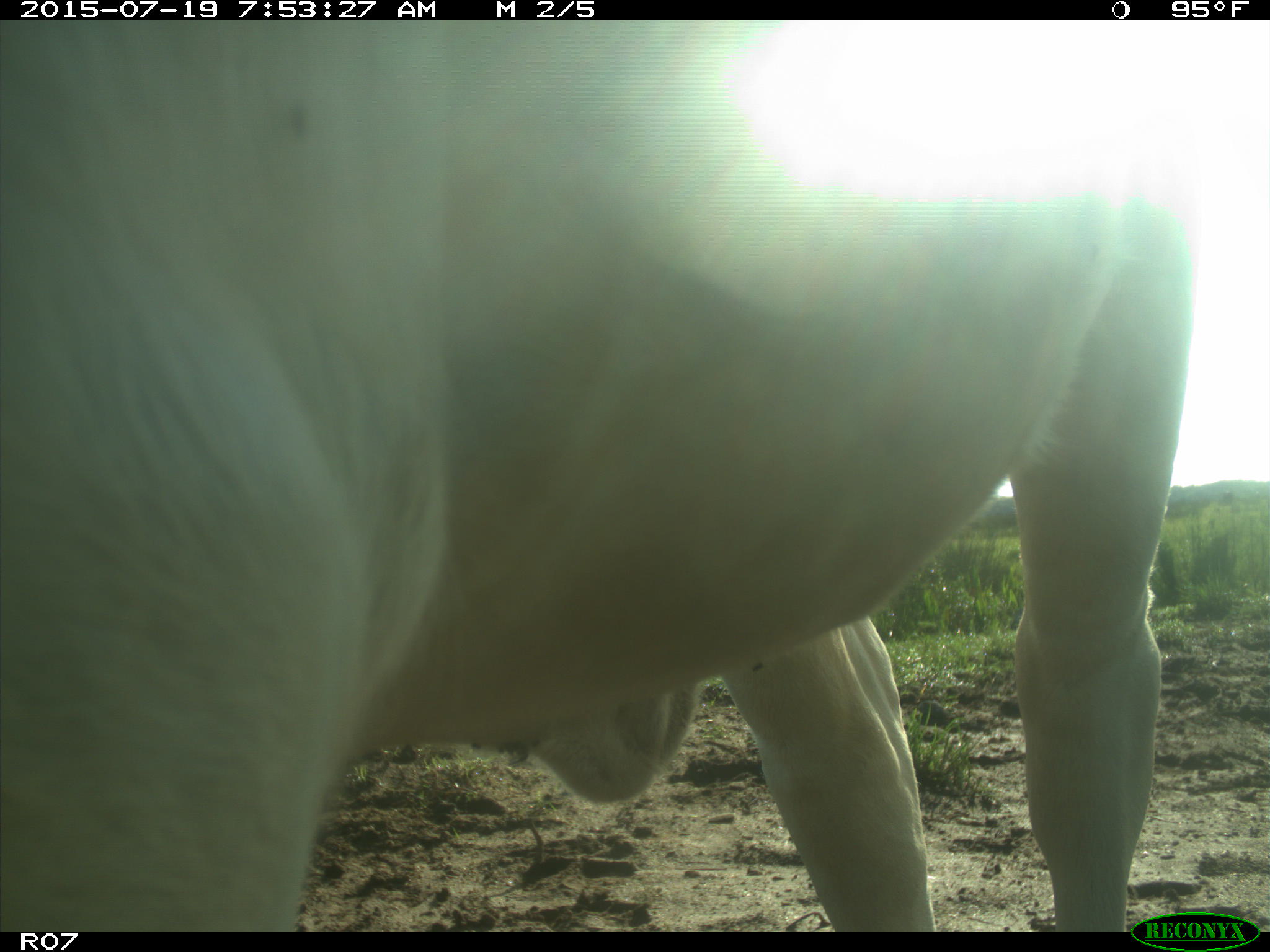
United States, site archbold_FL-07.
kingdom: Animalia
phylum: Chordata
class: Mammalia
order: Artiodactyla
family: Bovidae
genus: Bos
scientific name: Bos taurus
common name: domestic cow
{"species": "Bos taurus (domestic cow)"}